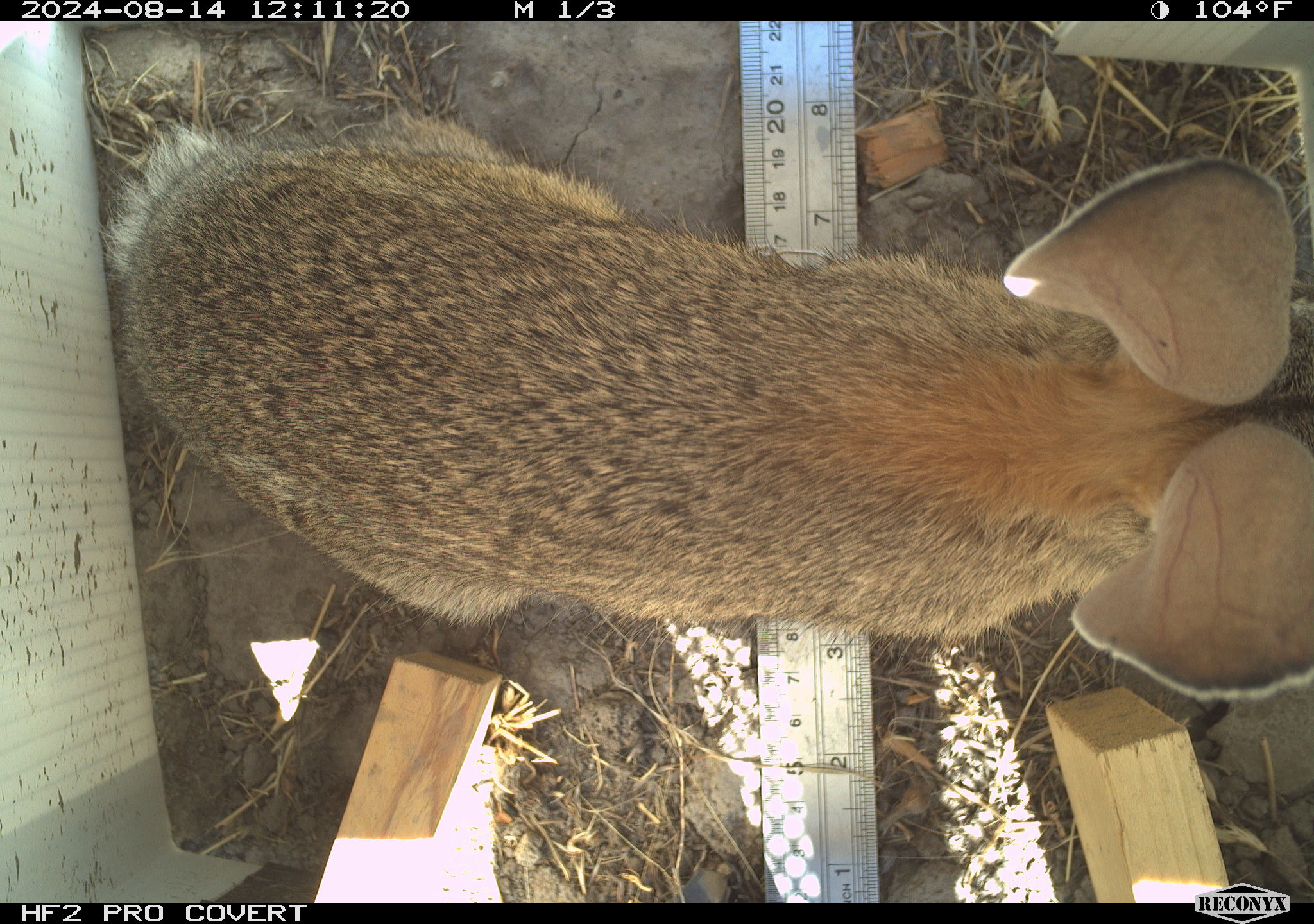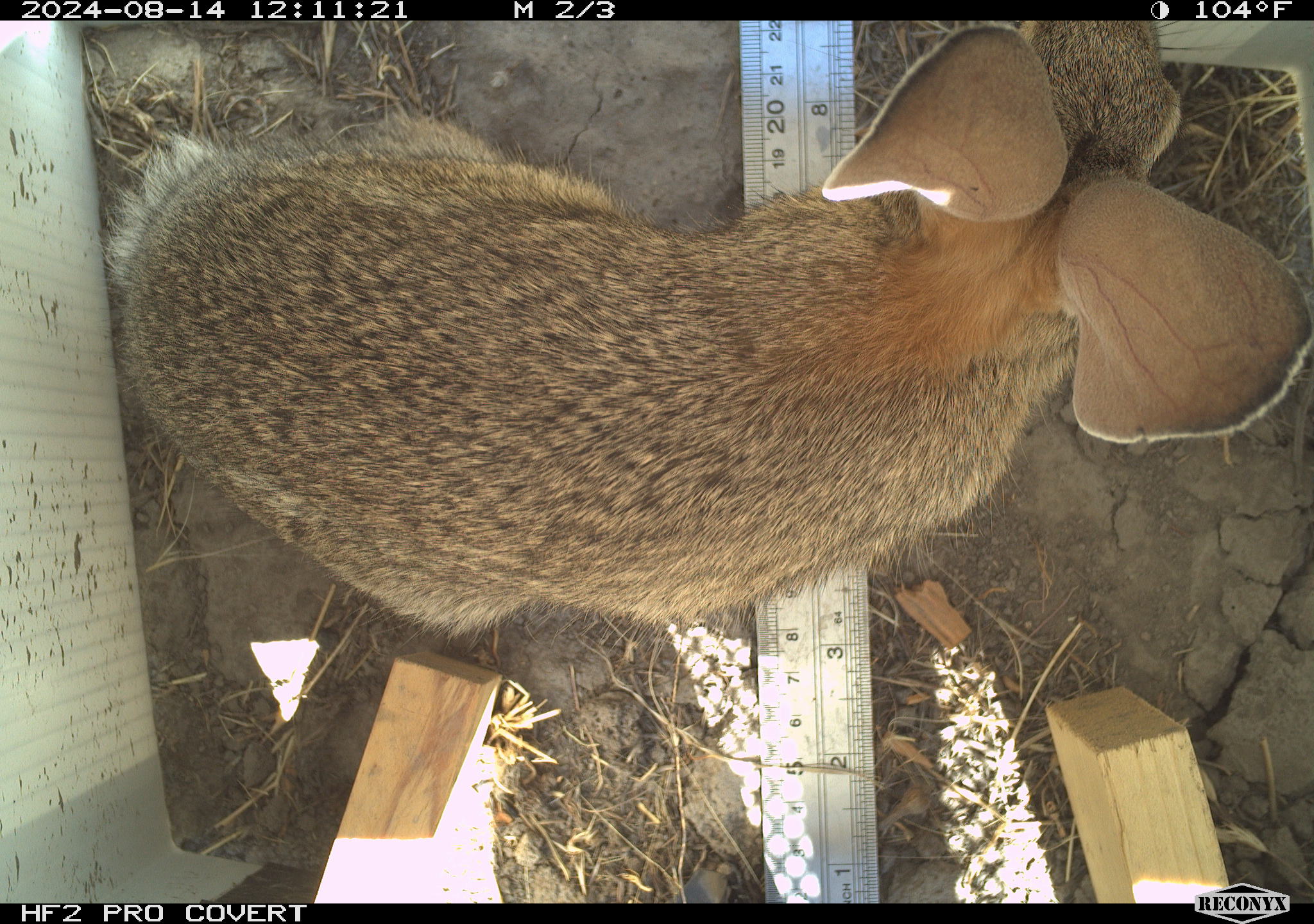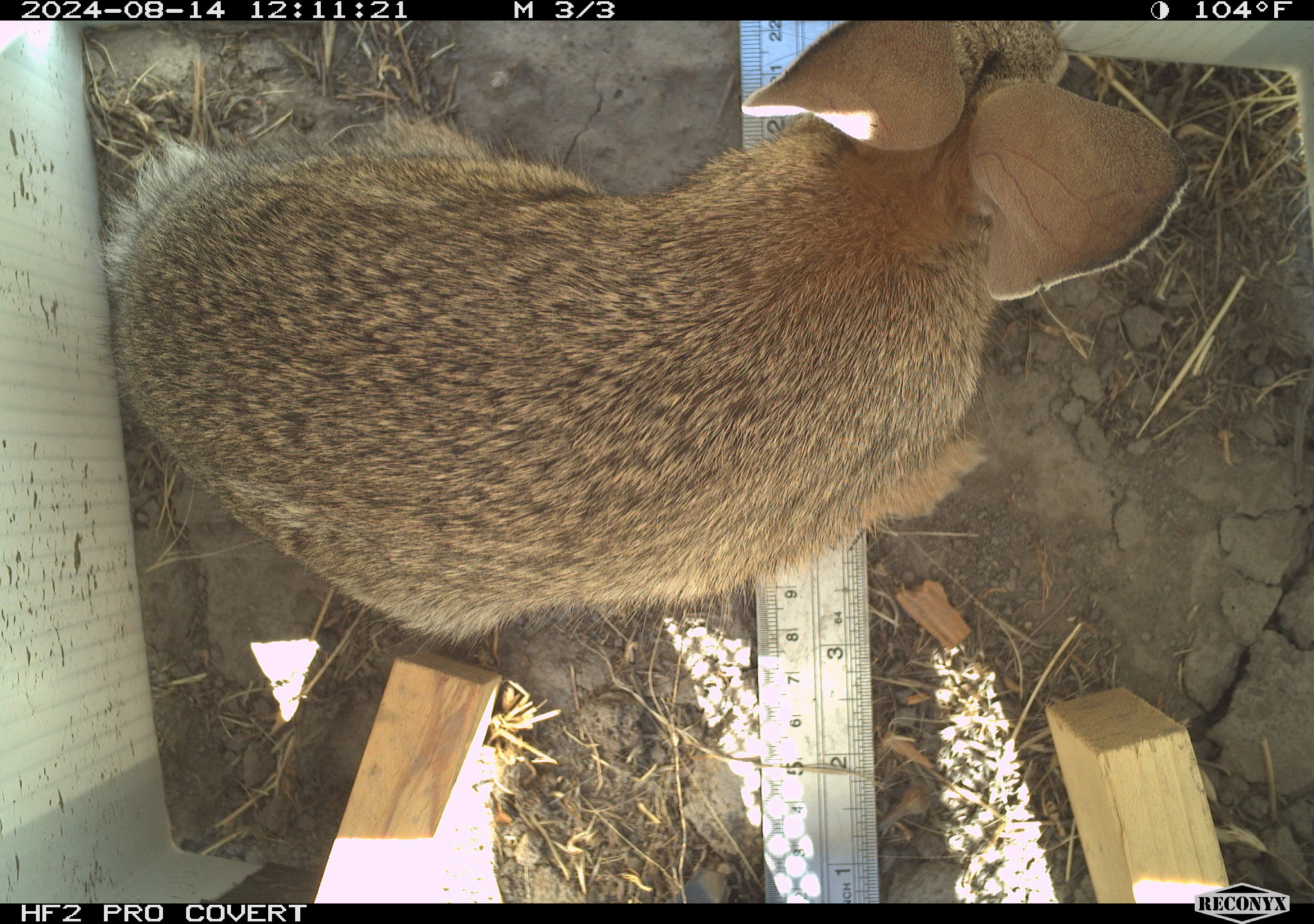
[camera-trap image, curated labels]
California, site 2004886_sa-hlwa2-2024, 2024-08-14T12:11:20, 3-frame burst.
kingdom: Animalia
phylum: Chordata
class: Mammalia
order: Lagomorpha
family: Leporidae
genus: Sylvilagus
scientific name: Sylvilagus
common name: cottontail rabbits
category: sylvilagus species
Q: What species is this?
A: Sylvilagus species (cottontail rabbits) (Sylvilagus).